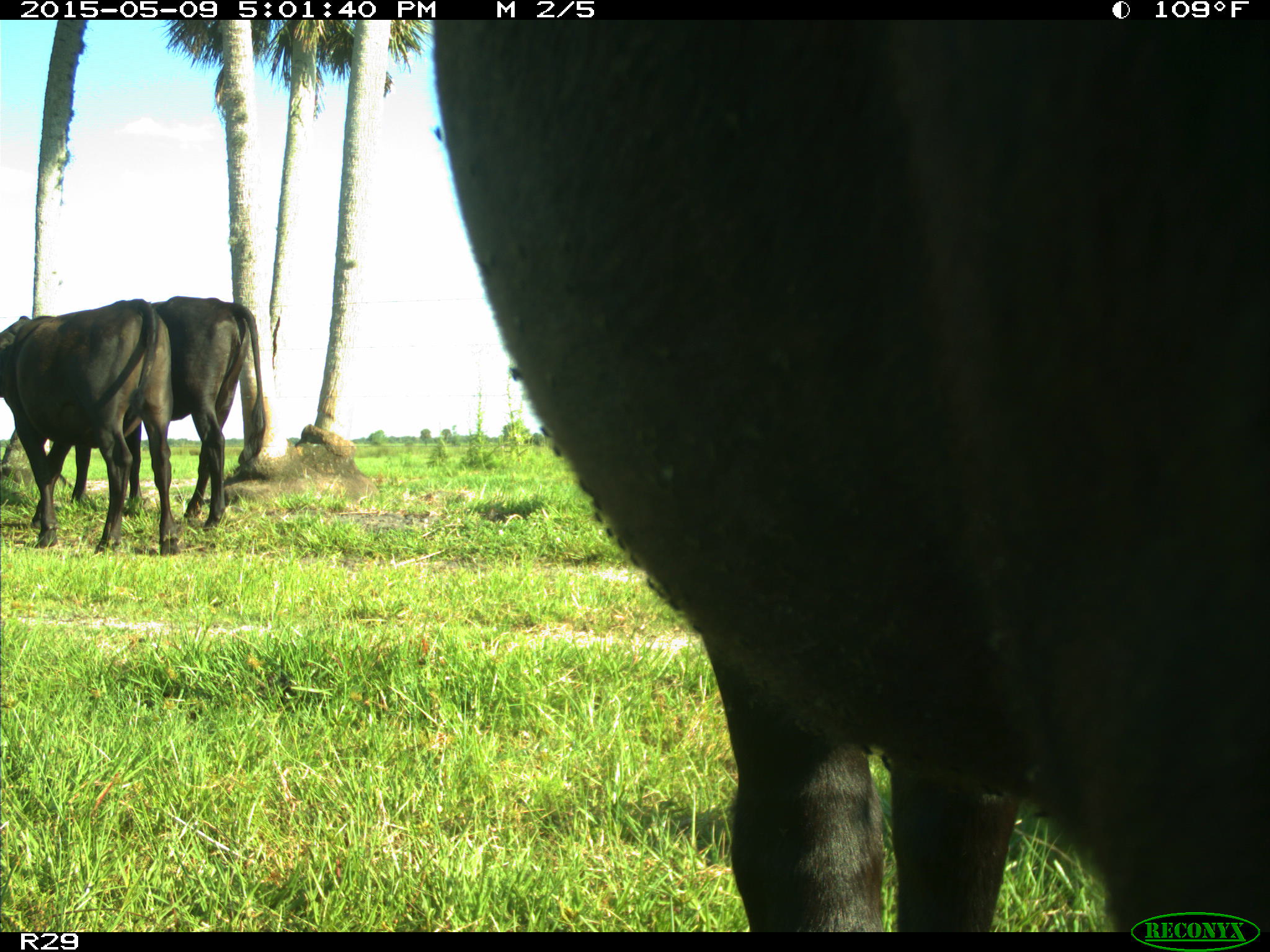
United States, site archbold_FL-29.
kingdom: Animalia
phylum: Chordata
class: Mammalia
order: Artiodactyla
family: Bovidae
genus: Bos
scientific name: Bos taurus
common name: domestic cow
Bos taurus (domestic cow).